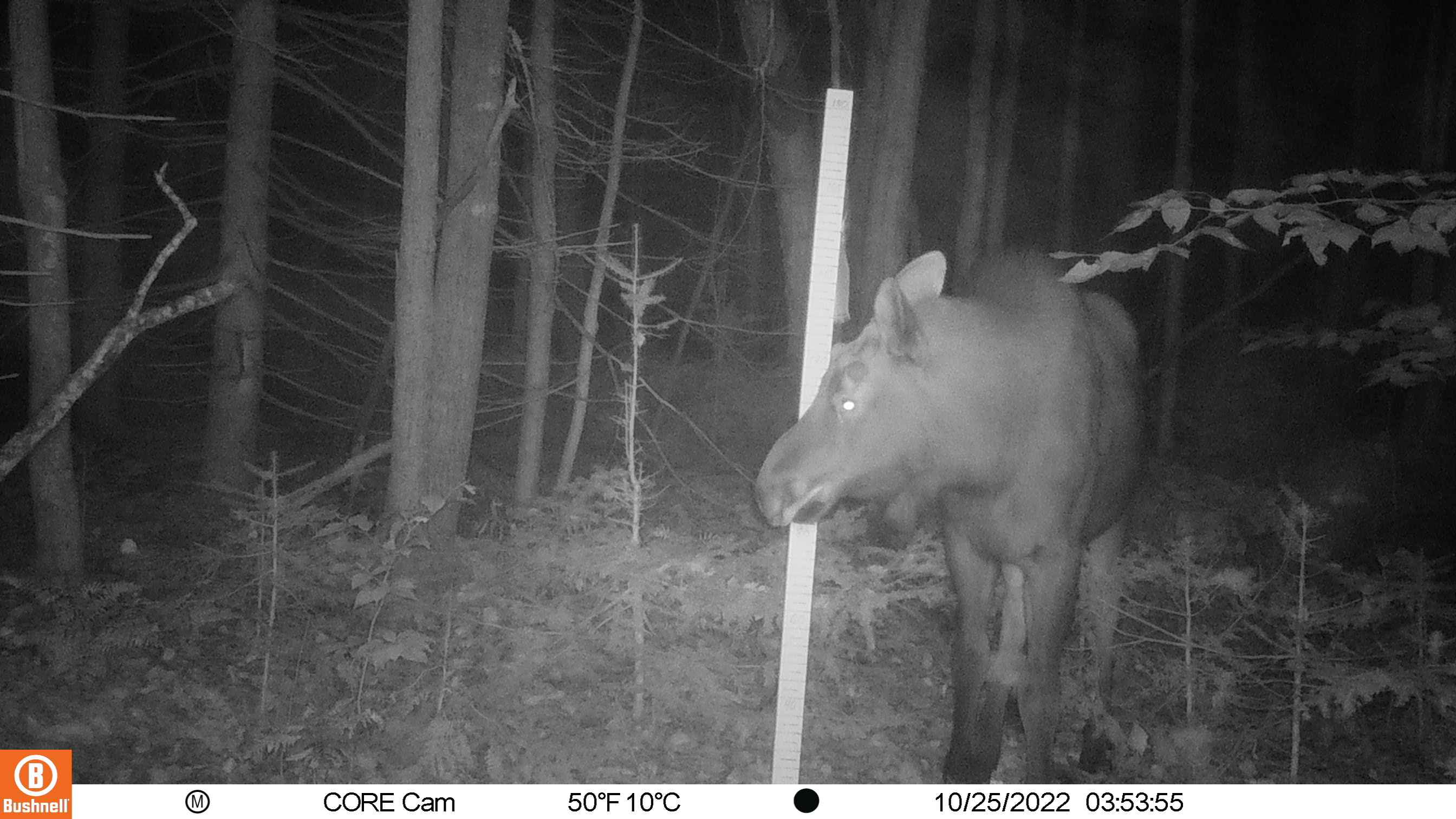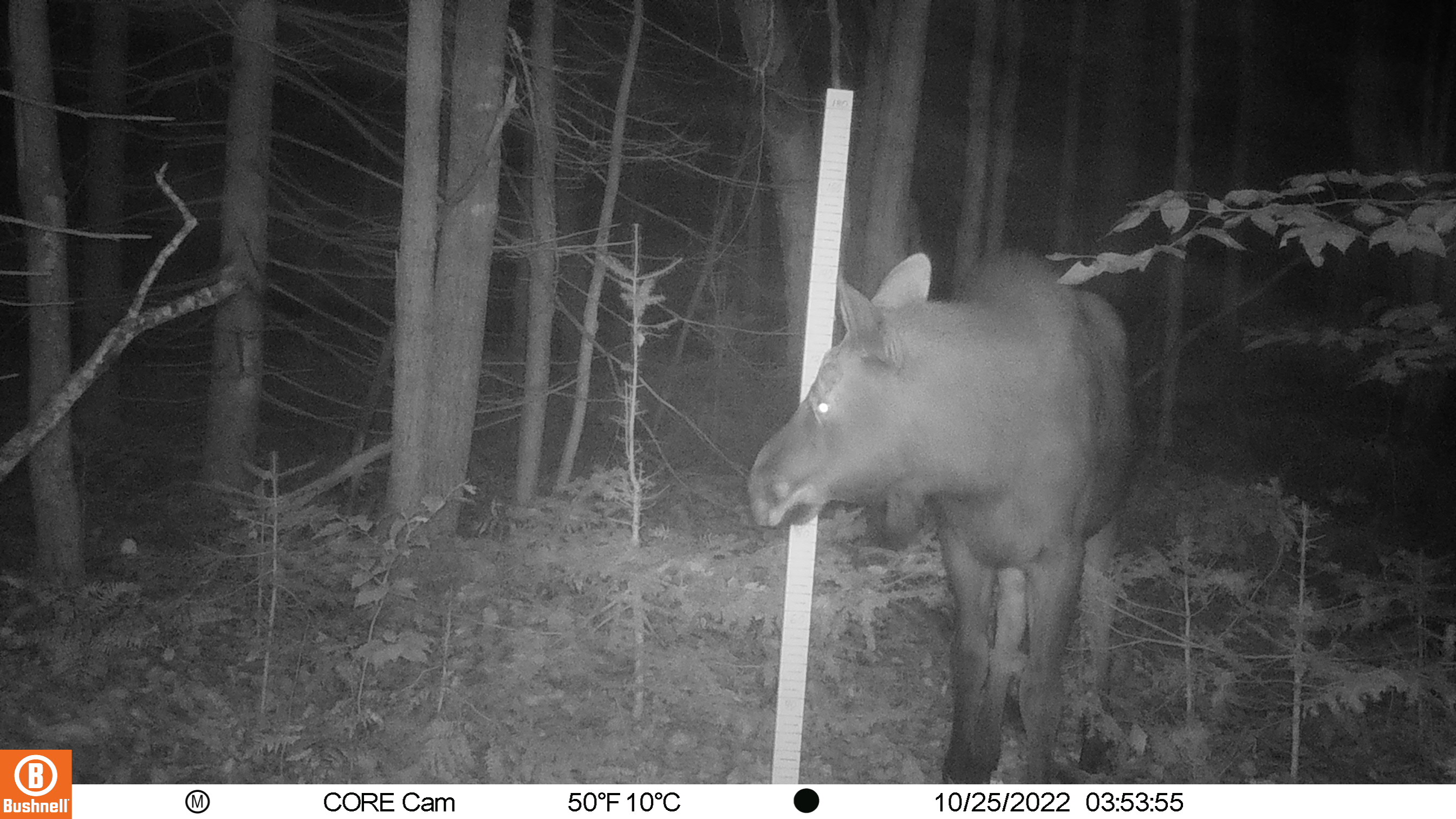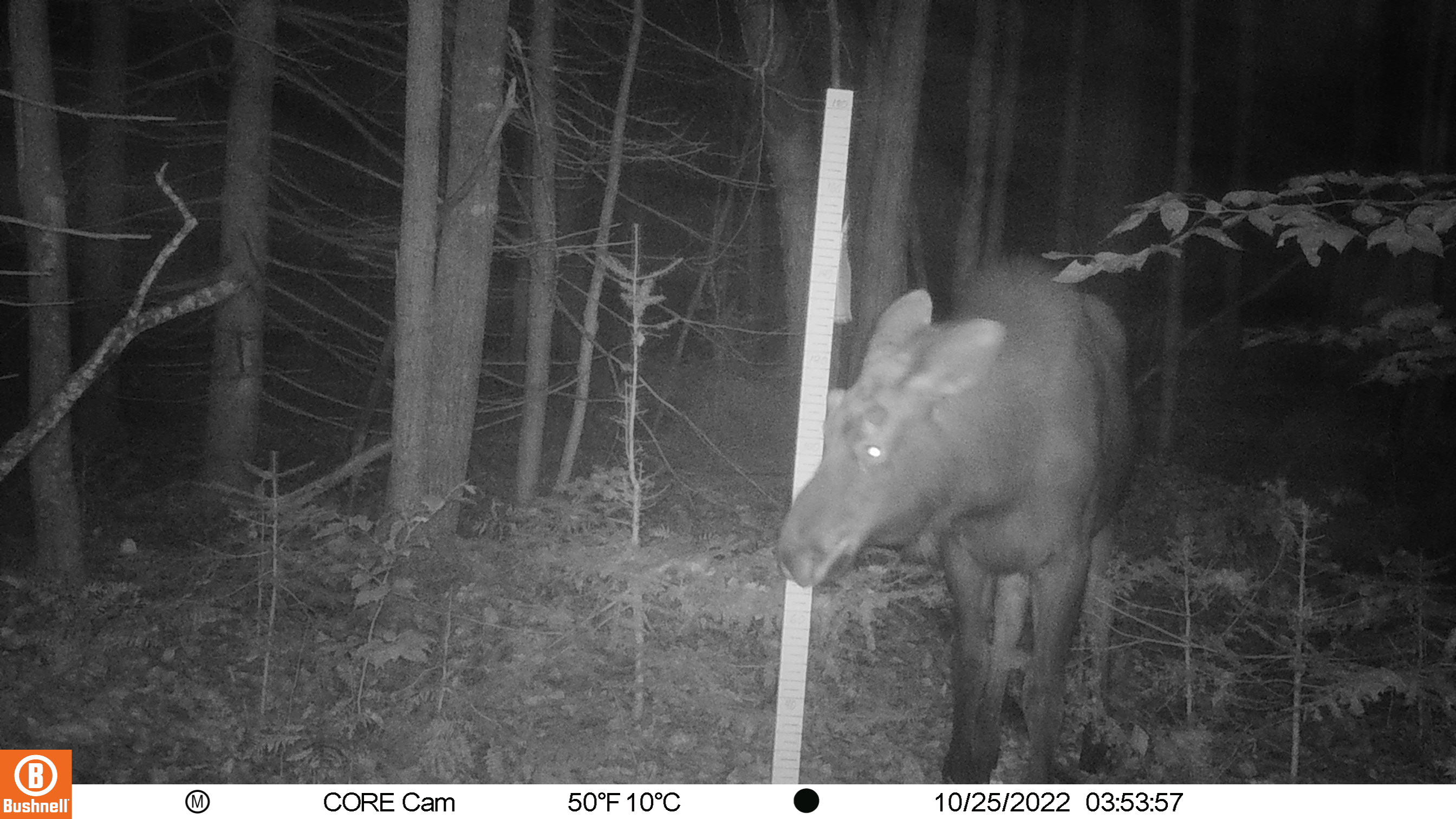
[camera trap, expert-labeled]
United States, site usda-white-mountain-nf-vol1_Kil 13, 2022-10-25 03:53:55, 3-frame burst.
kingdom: Animalia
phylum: Chordata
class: Mammalia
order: Artiodactyla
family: Cervidae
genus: Alces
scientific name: Alces alces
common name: moose